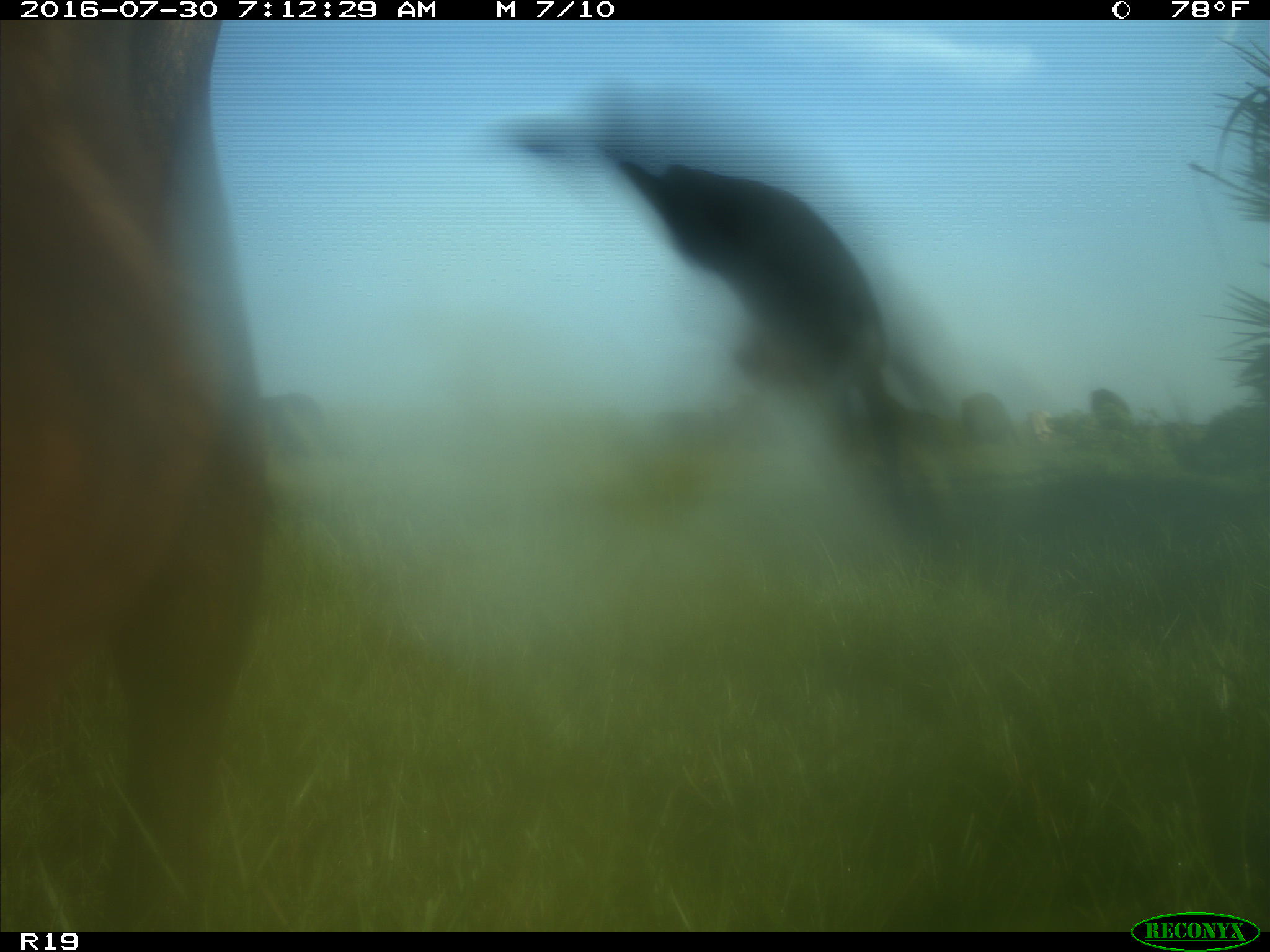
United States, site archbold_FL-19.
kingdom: Animalia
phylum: Chordata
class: Mammalia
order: Artiodactyla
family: Bovidae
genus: Bos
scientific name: Bos taurus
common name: domestic cow